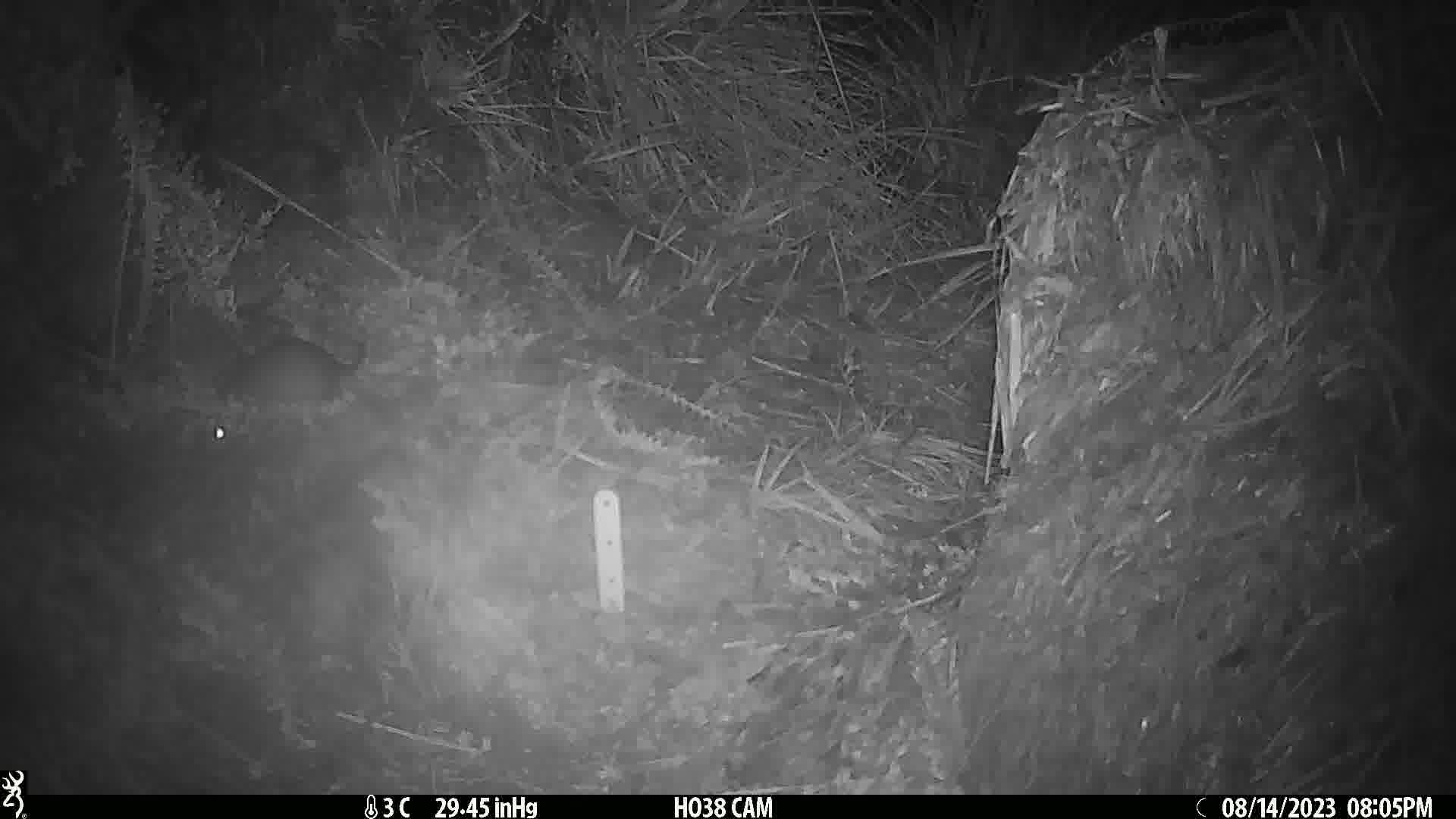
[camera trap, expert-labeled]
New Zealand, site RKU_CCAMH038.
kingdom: Animalia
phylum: Chordata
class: Mammalia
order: Rodentia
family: Muridae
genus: Rattus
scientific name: Rattus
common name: rat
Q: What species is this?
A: Rat (Rattus).